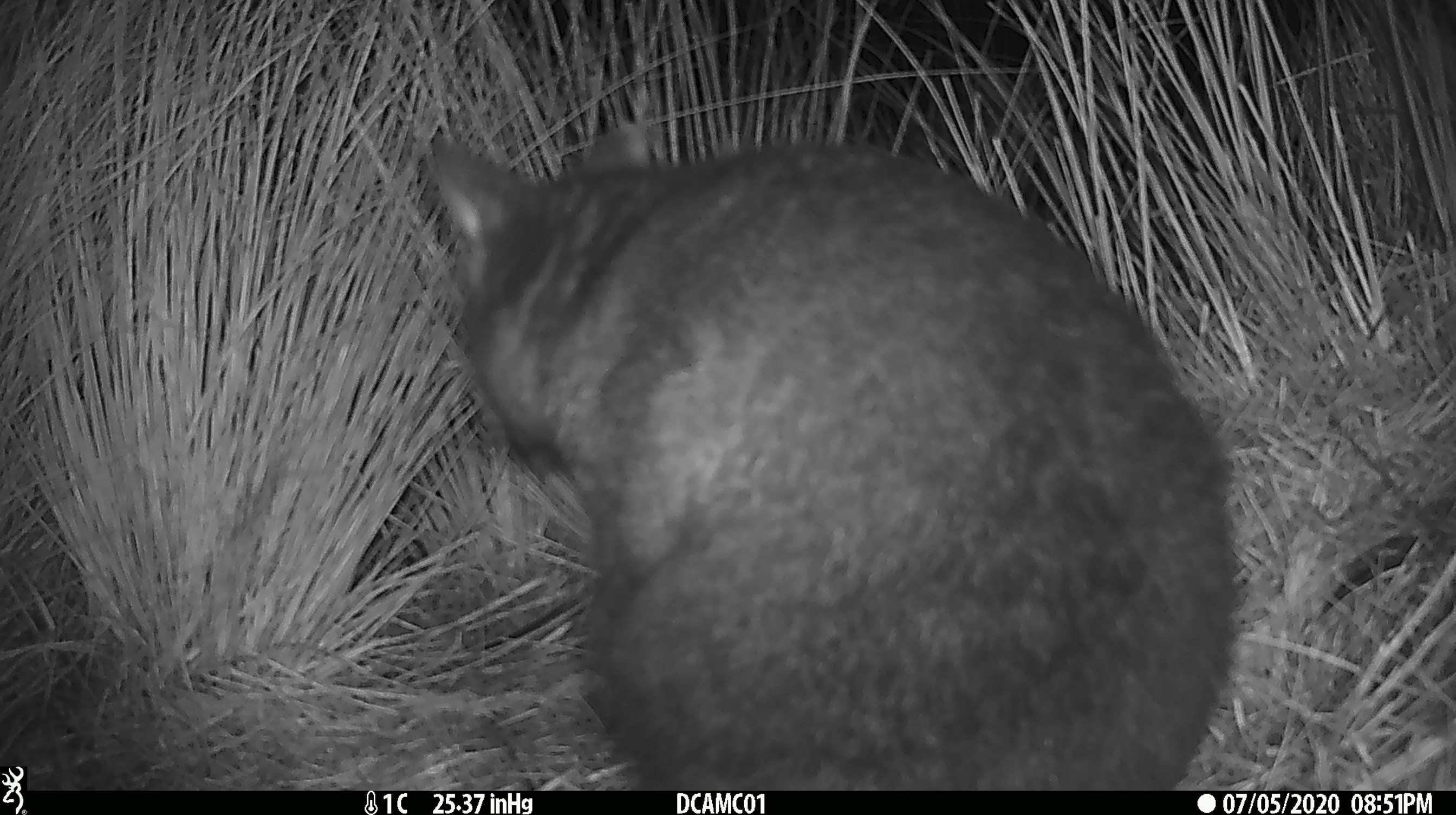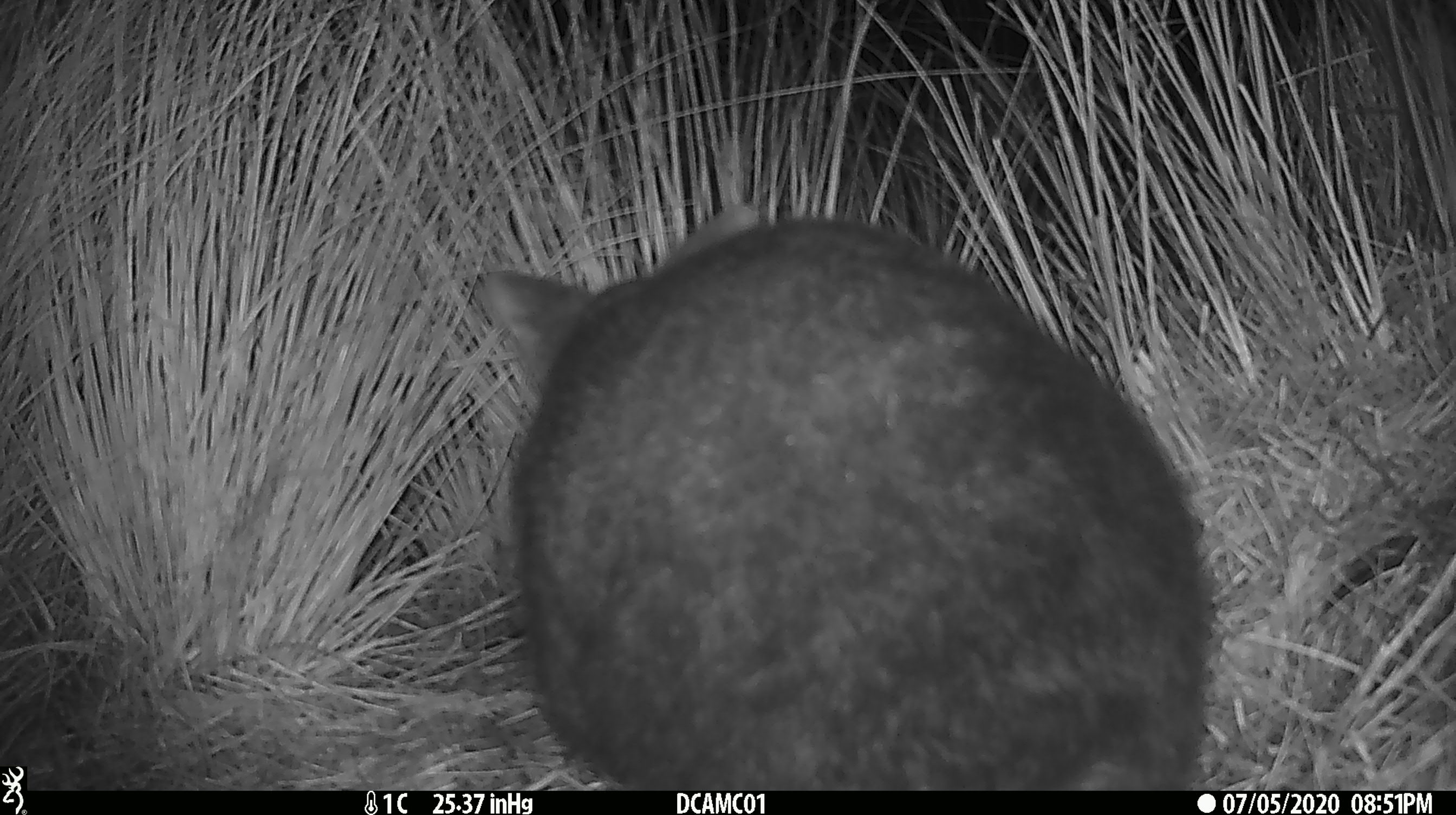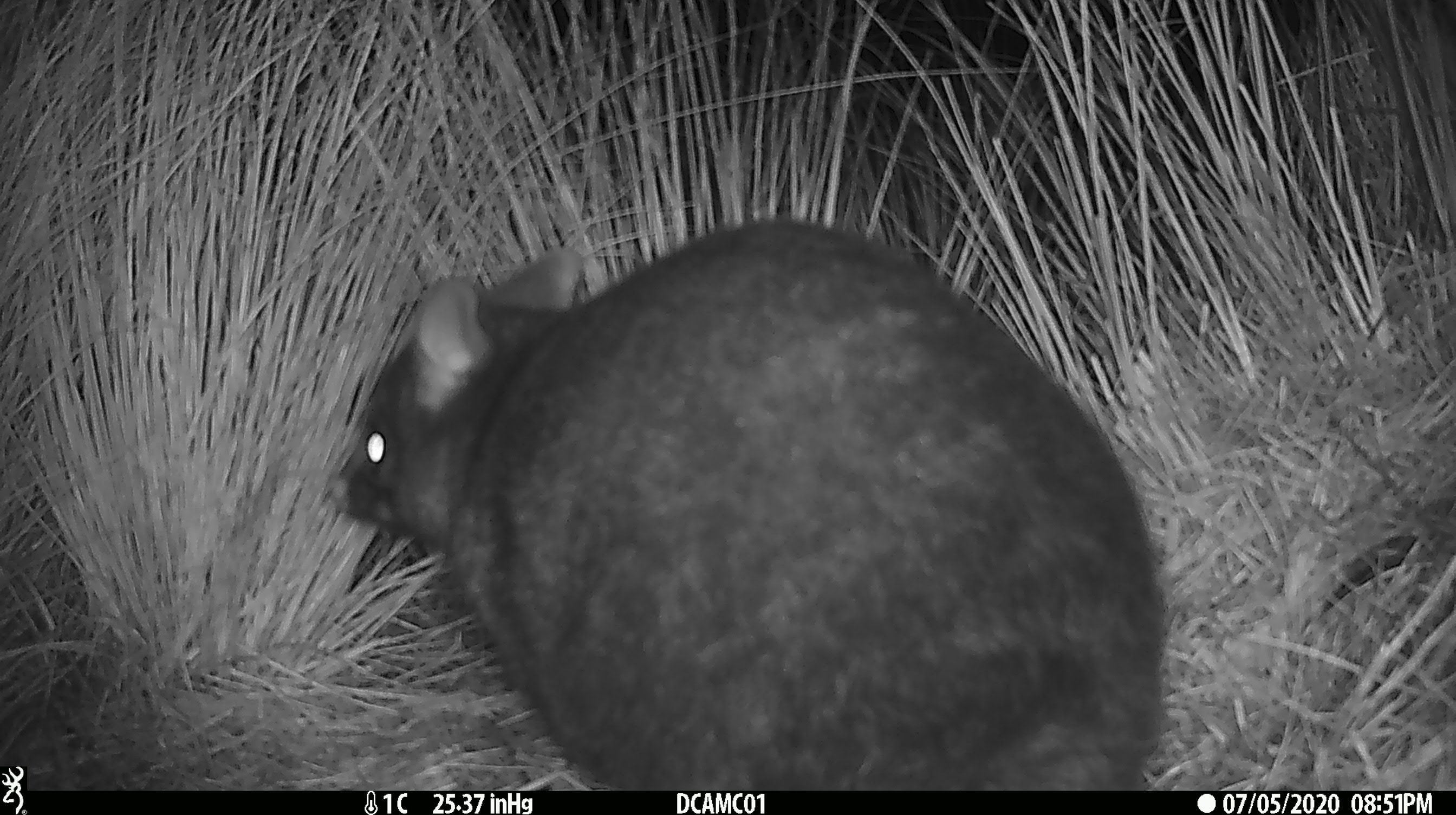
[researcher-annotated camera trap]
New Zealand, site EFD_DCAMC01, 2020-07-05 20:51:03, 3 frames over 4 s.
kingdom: Animalia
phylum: Chordata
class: Mammalia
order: Diprotodontia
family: Phalangeridae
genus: Trichosurus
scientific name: Trichosurus vulpecula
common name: common brushtail possum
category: possum